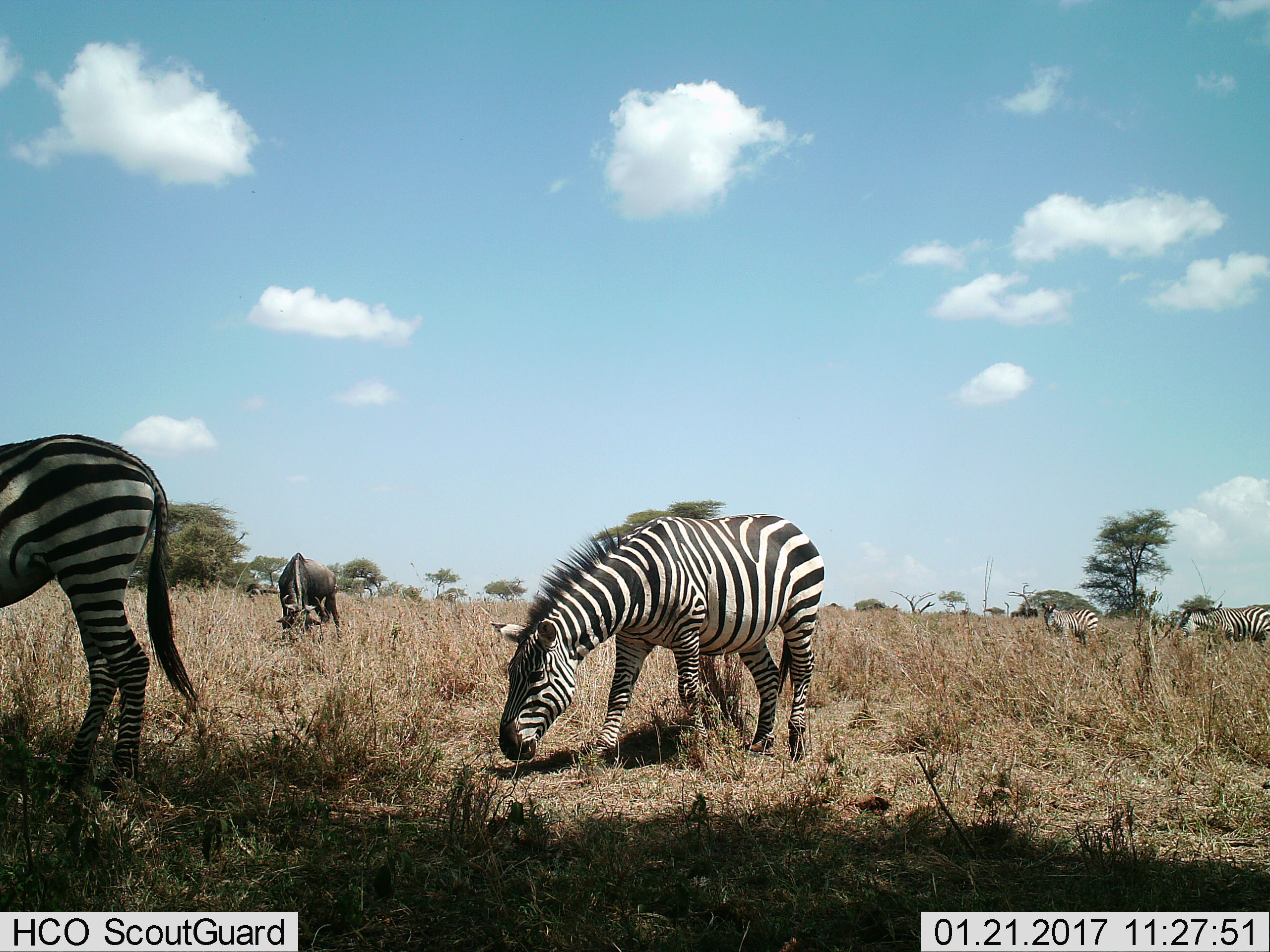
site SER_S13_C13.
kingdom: Animalia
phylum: Chordata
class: Mammalia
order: Artiodactyla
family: Bovidae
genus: Connochaetes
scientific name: Connochaetes taurinus taurinus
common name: blue wildebeest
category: wildebeestblue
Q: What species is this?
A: Wildebeestblue (blue wildebeest) (Connochaetes taurinus taurinus).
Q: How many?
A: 3.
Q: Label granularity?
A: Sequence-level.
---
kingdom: Animalia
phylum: Chordata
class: Mammalia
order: Perissodactyla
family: Equidae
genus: Equus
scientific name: Equus quagga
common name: plains zebra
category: zebraplains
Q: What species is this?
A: Zebraplains (plains zebra) (Equus quagga).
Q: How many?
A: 5.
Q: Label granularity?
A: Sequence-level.